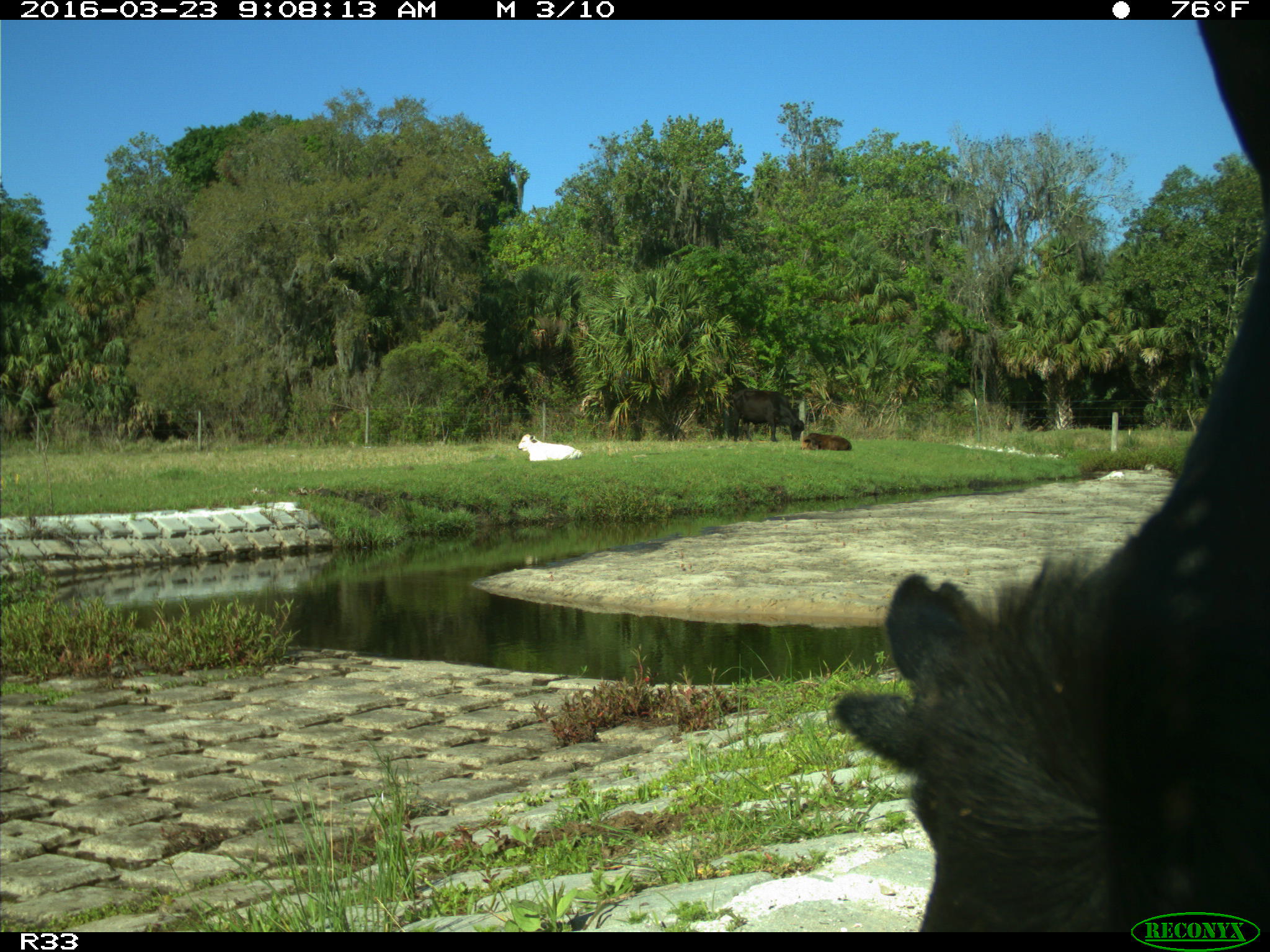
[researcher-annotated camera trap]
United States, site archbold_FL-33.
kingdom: Animalia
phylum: Chordata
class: Mammalia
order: Artiodactyla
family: Bovidae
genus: Bos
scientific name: Bos taurus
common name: domestic cow